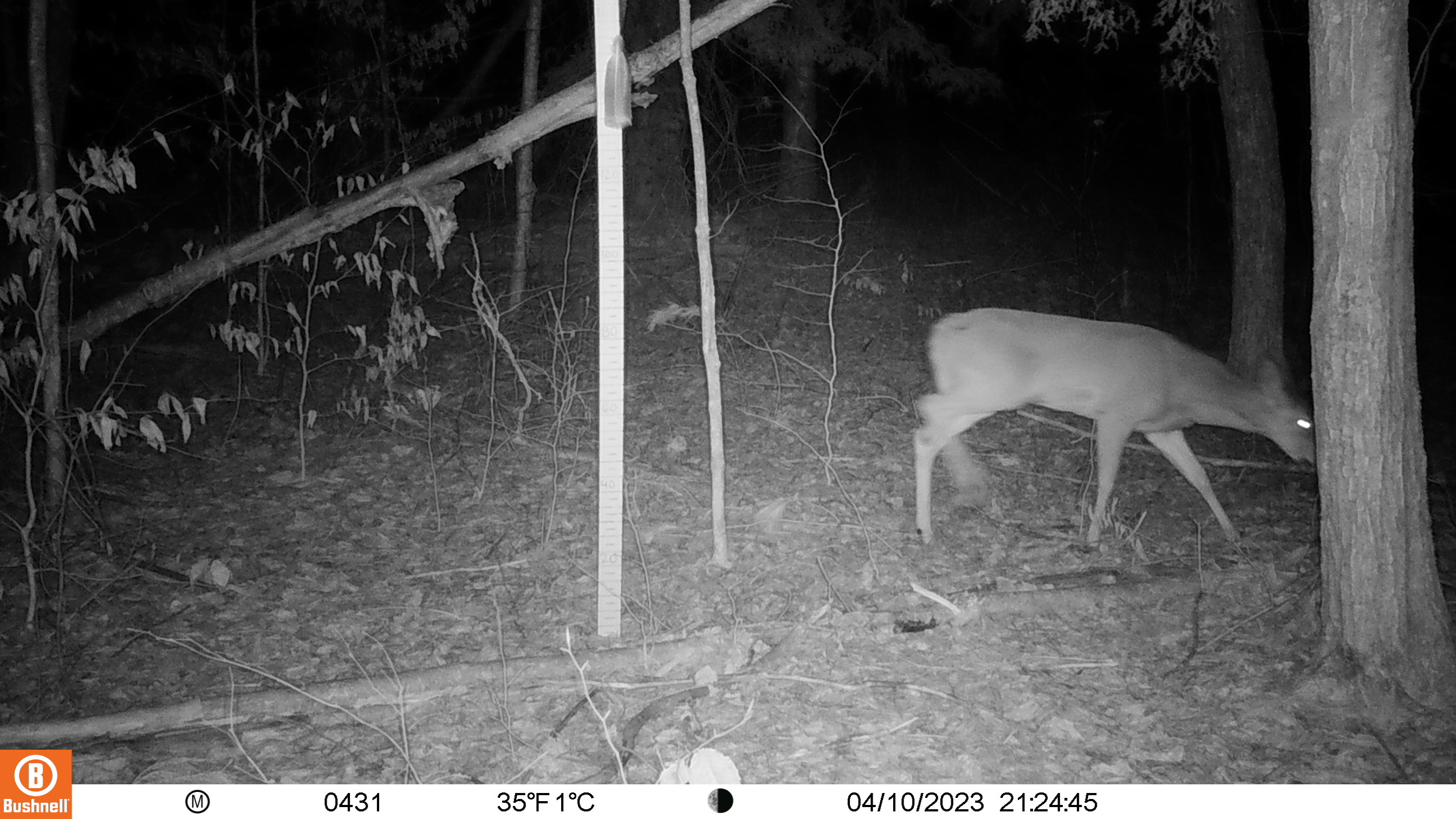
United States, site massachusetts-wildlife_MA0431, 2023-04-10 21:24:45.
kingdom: Animalia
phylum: Chordata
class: Mammalia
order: Artiodactyla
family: Cervidae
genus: Odocoileus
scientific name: Odocoileus virginianus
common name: white-tailed deer